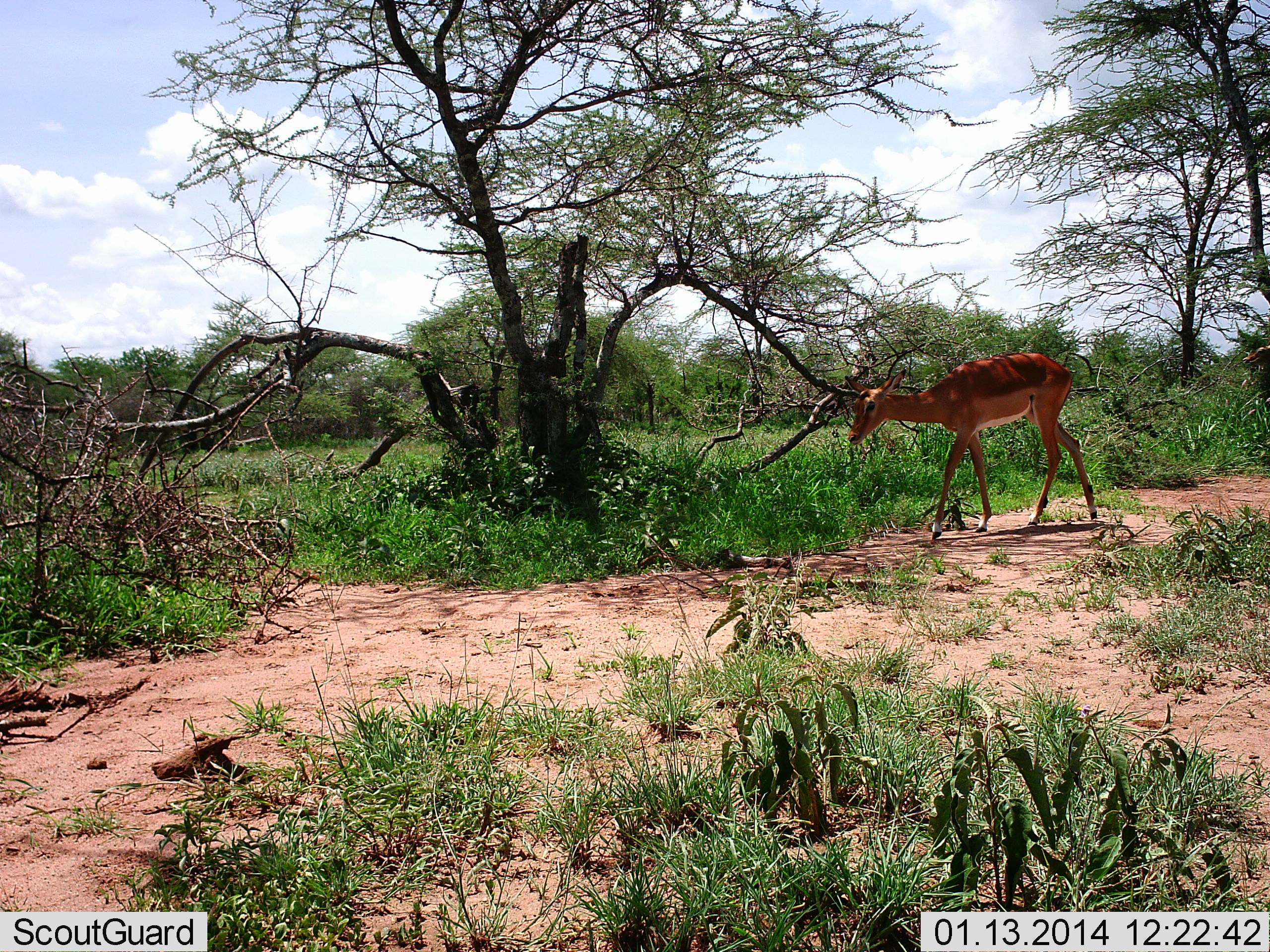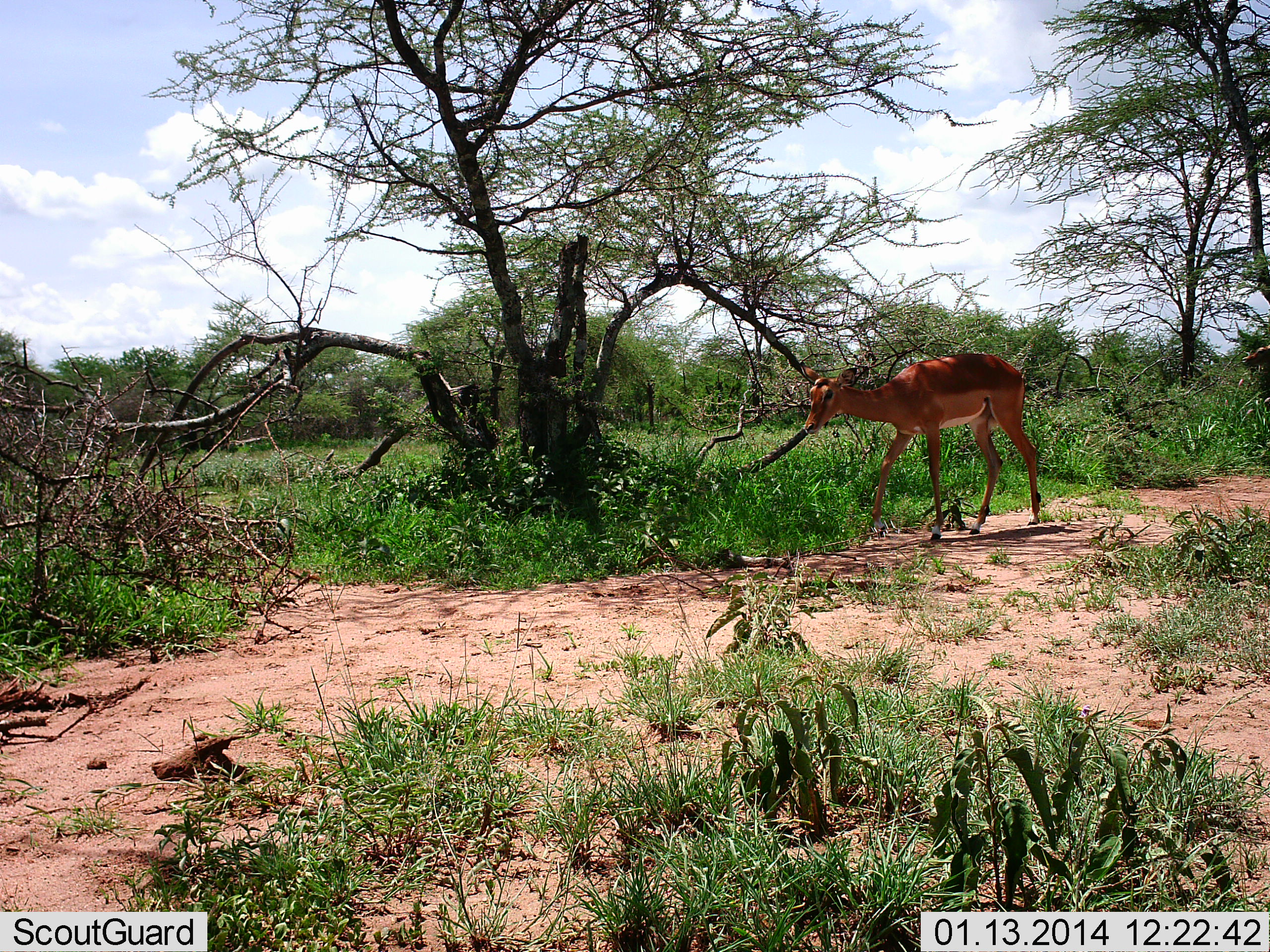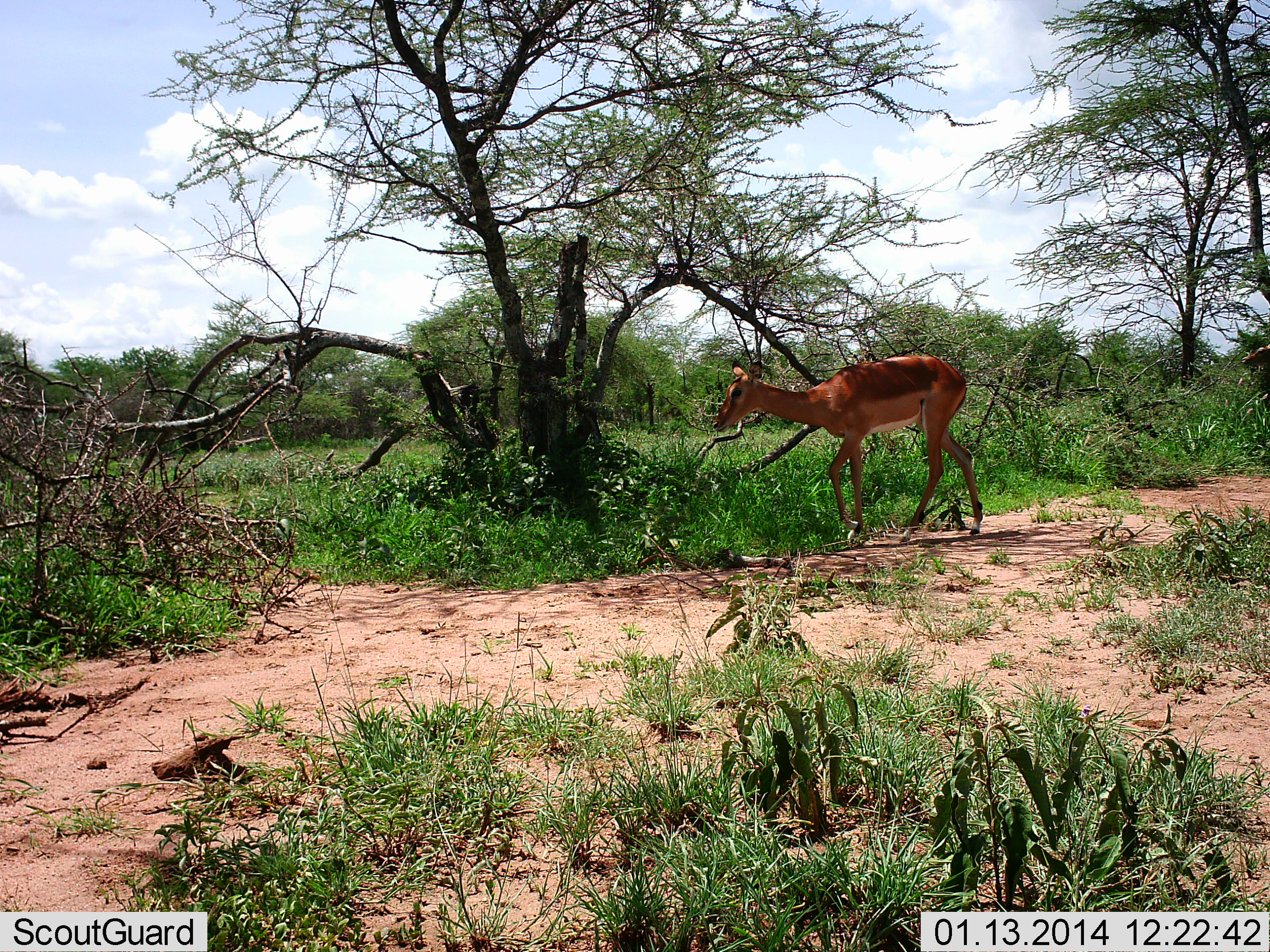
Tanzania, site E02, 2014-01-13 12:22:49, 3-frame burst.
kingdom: Animalia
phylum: Chordata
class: Mammalia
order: Artiodactyla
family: Bovidae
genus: Aepyceros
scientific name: Aepyceros melampus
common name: impala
Impala (Aepyceros melampus), count 1. Behavior (volunteer vote fractions): standing 0%, resting 0%, moving 100%, interacting 0%. Young present (vote fraction): 0%. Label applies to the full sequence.